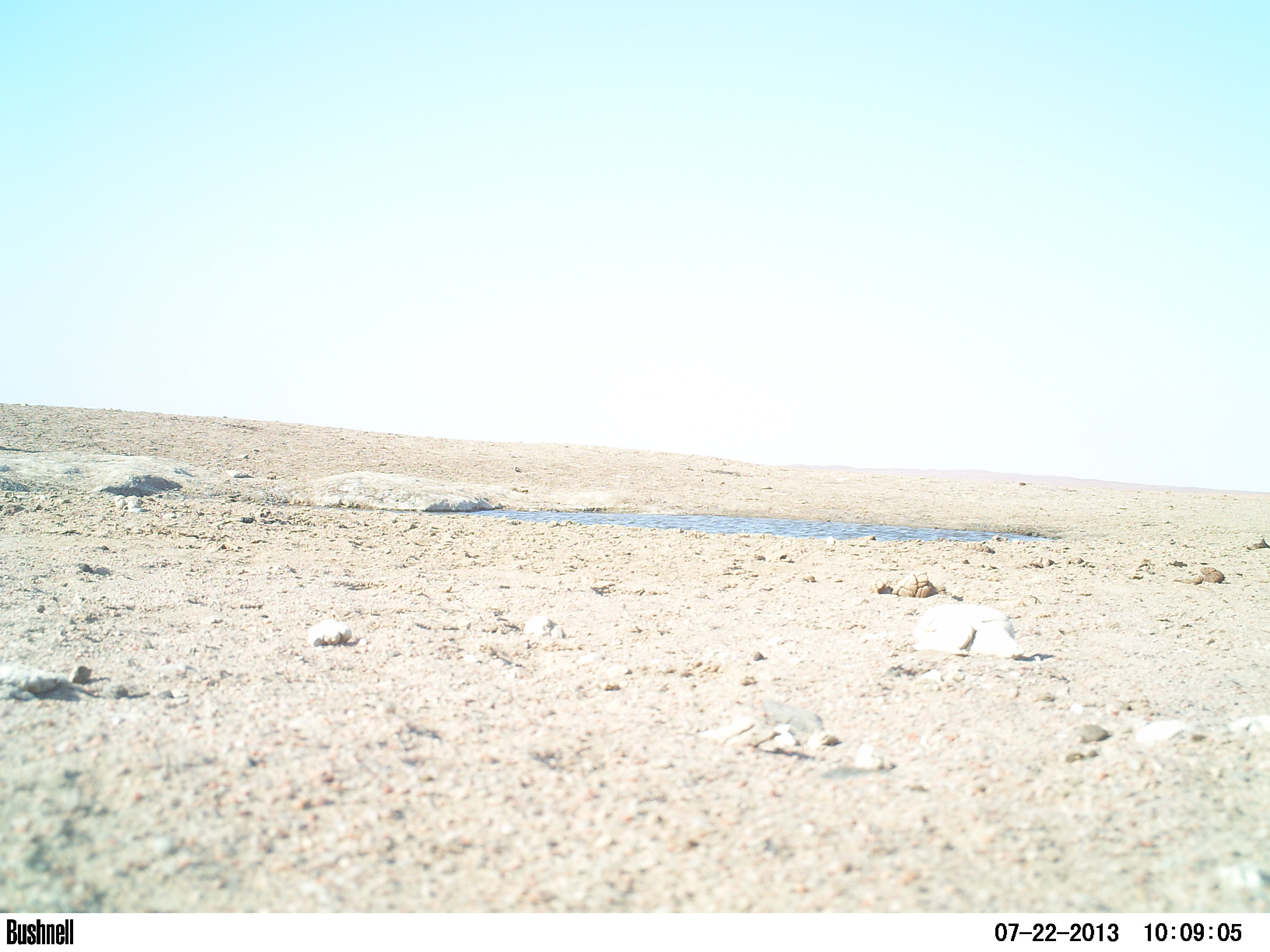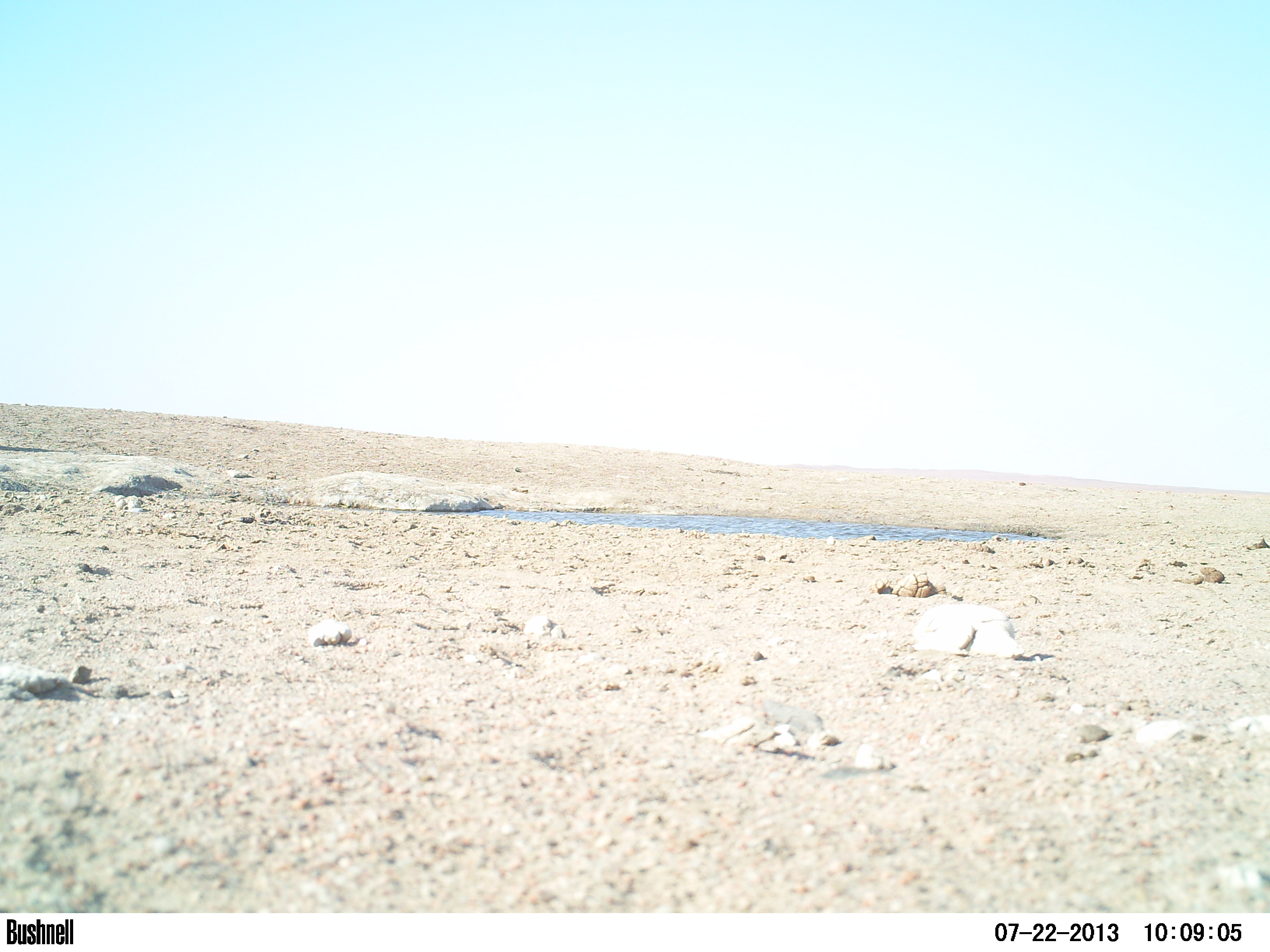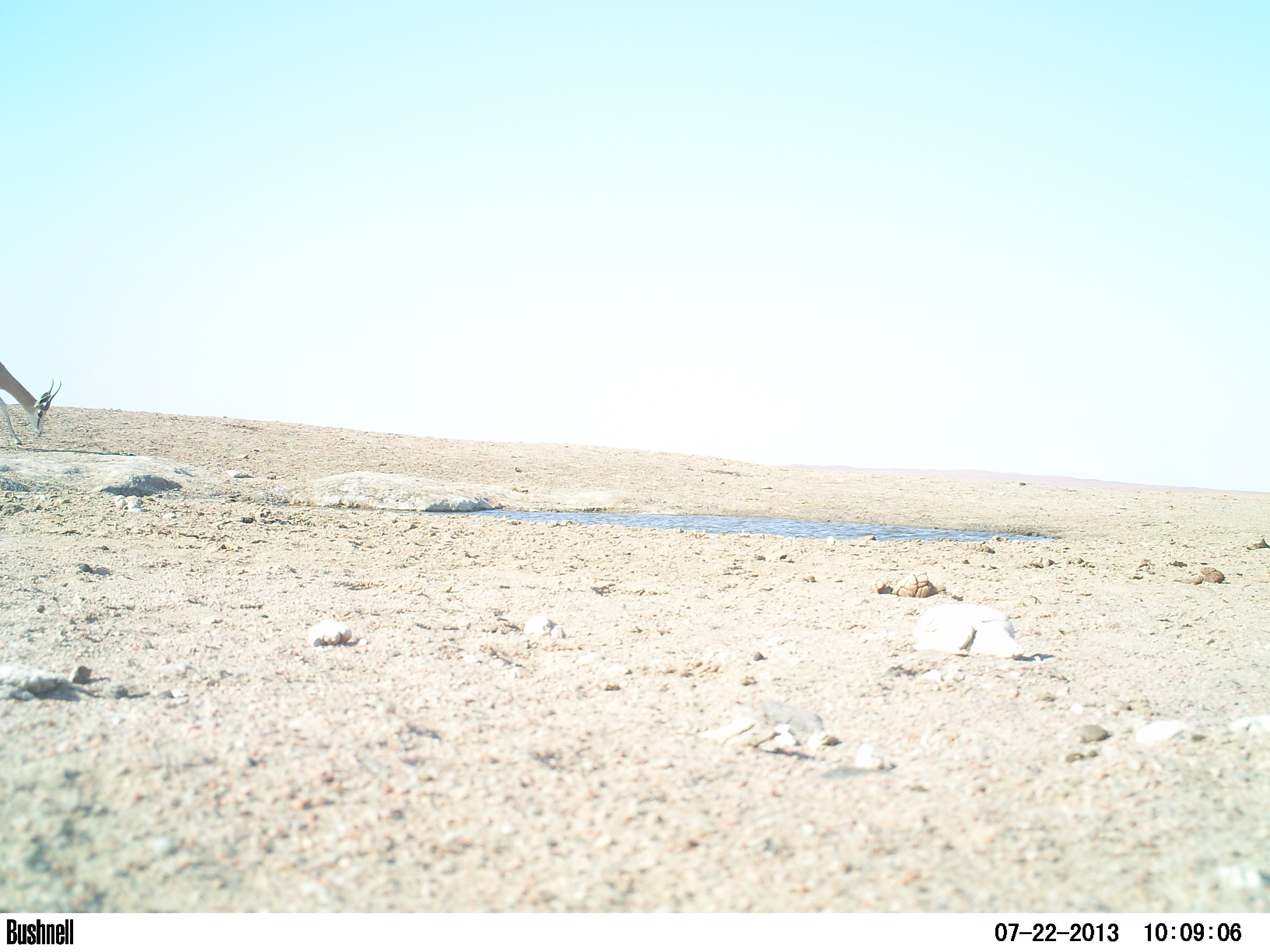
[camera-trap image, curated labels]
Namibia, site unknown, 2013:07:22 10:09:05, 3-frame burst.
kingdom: Animalia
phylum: Chordata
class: Mammalia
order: Artiodactyla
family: Bovidae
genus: Antidorcas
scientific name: Antidorcas marsupialis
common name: springbok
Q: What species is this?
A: Antidorcas marsupialis (springbok).